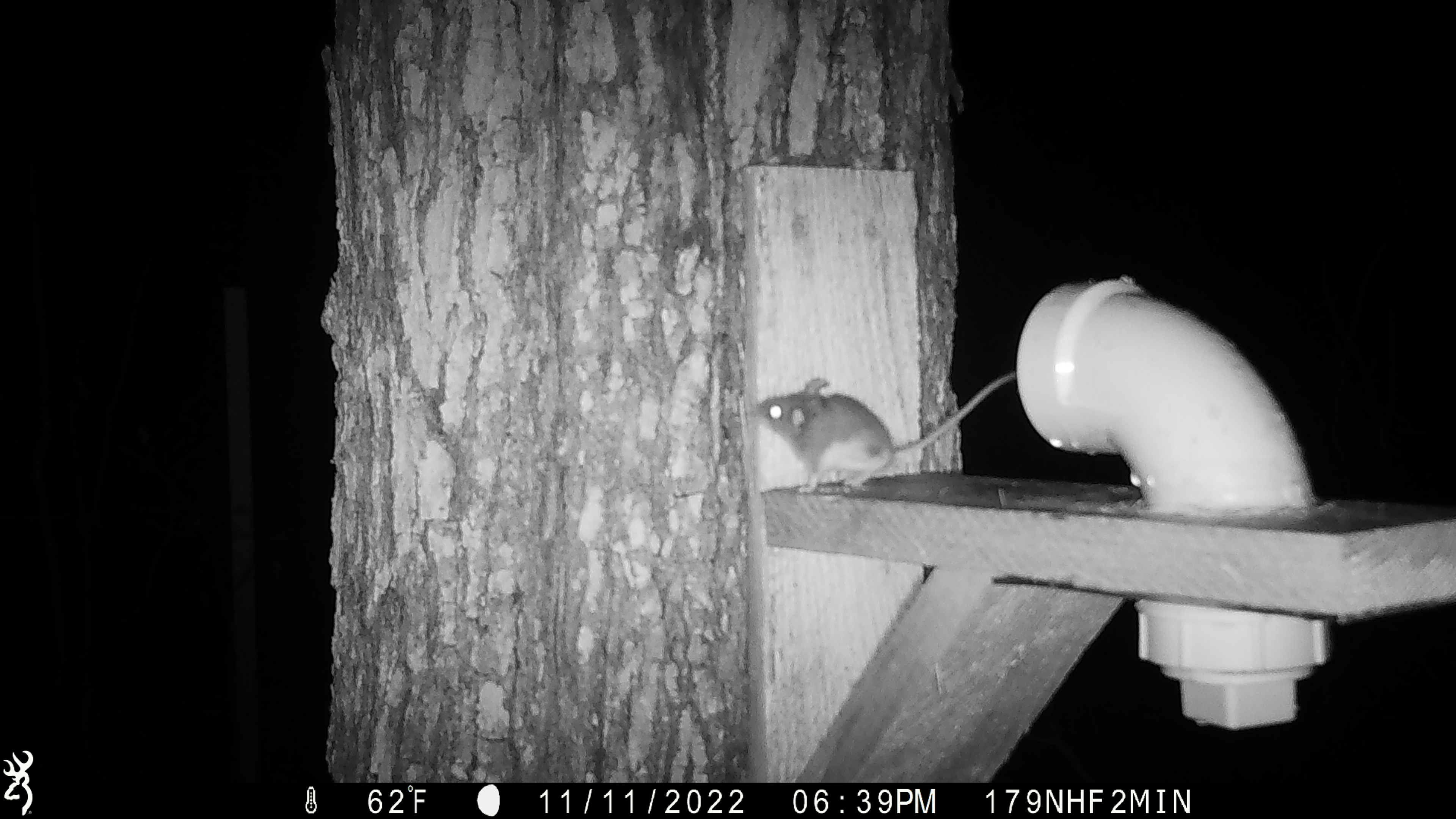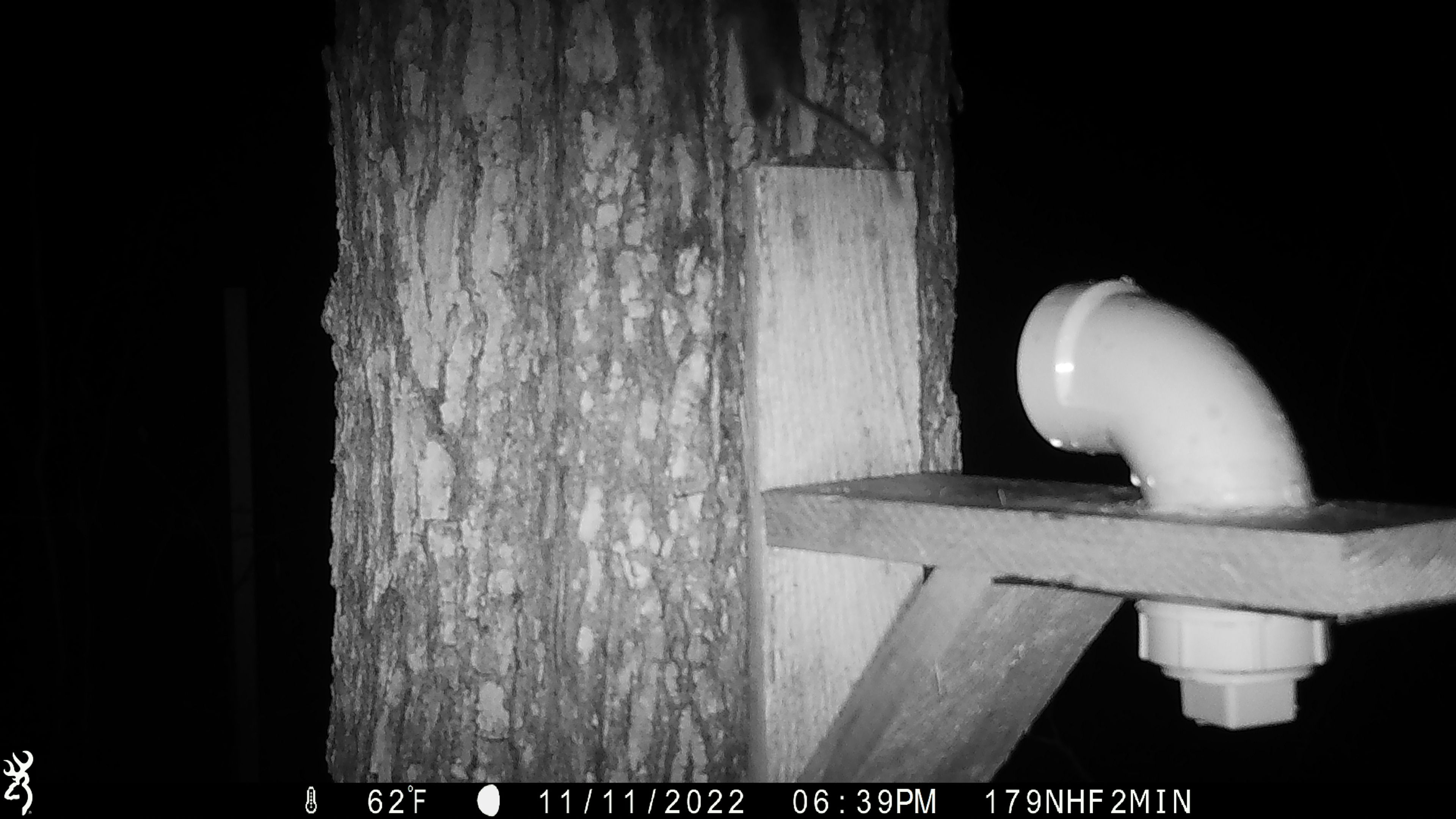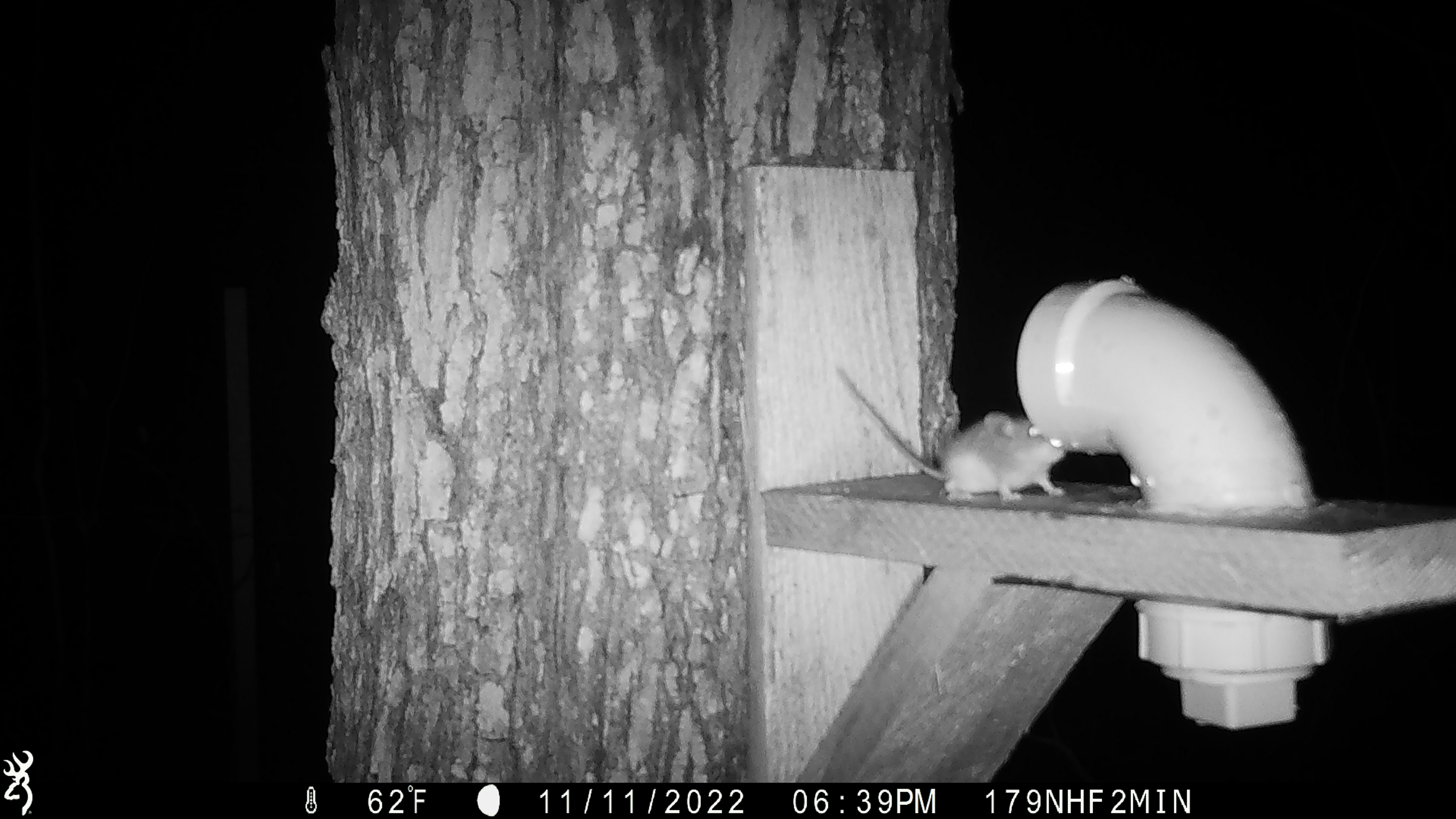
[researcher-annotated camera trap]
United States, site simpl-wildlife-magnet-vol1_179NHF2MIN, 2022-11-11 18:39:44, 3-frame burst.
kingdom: Animalia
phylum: Chordata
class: Mammalia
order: Rodentia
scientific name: Rodentia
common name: mouse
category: mouse sp.